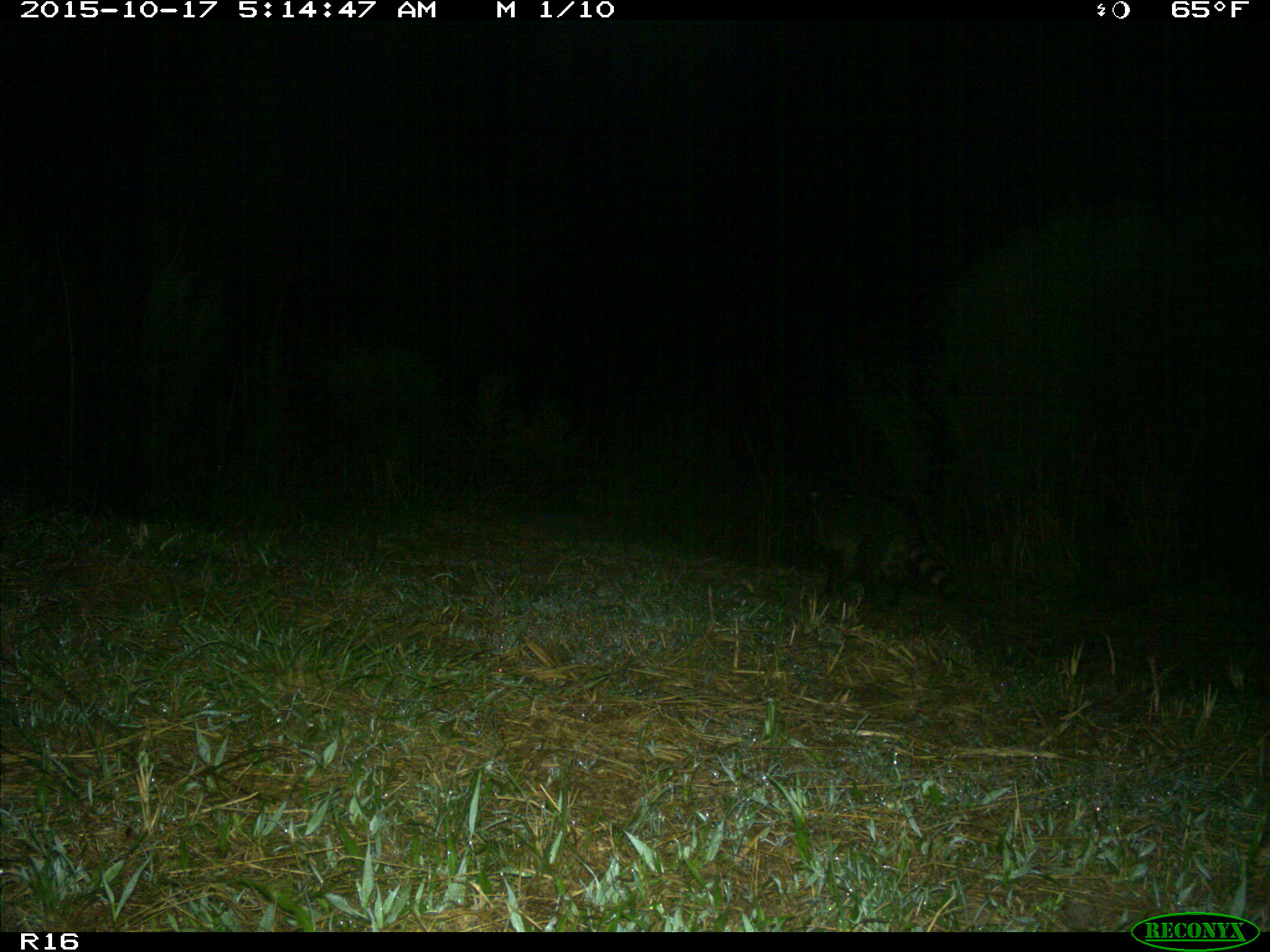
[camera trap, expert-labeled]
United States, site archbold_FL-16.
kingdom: Animalia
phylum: Chordata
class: Mammalia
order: Carnivora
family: Procyonidae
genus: Procyon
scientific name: Procyon lotor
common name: common raccoon